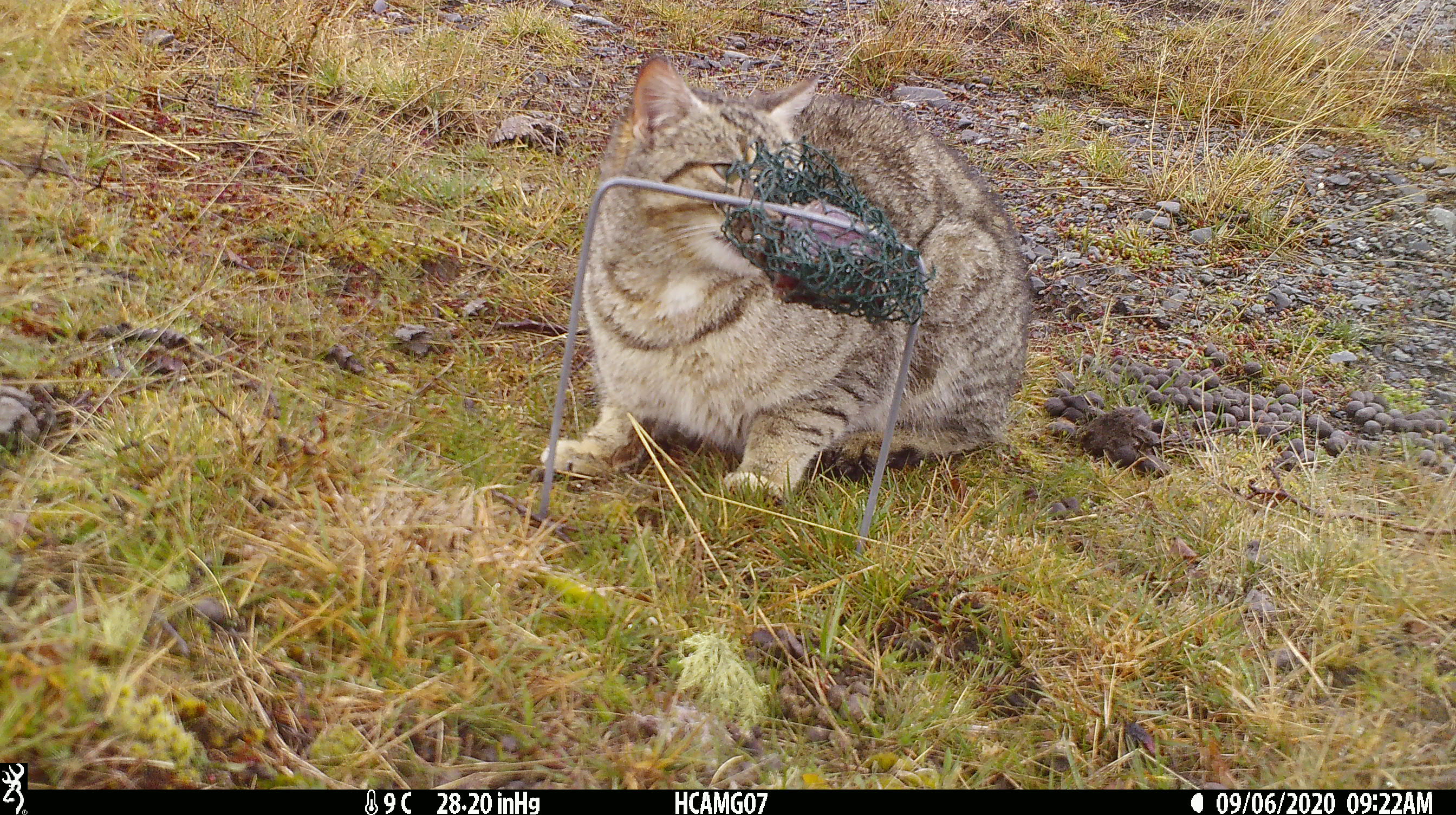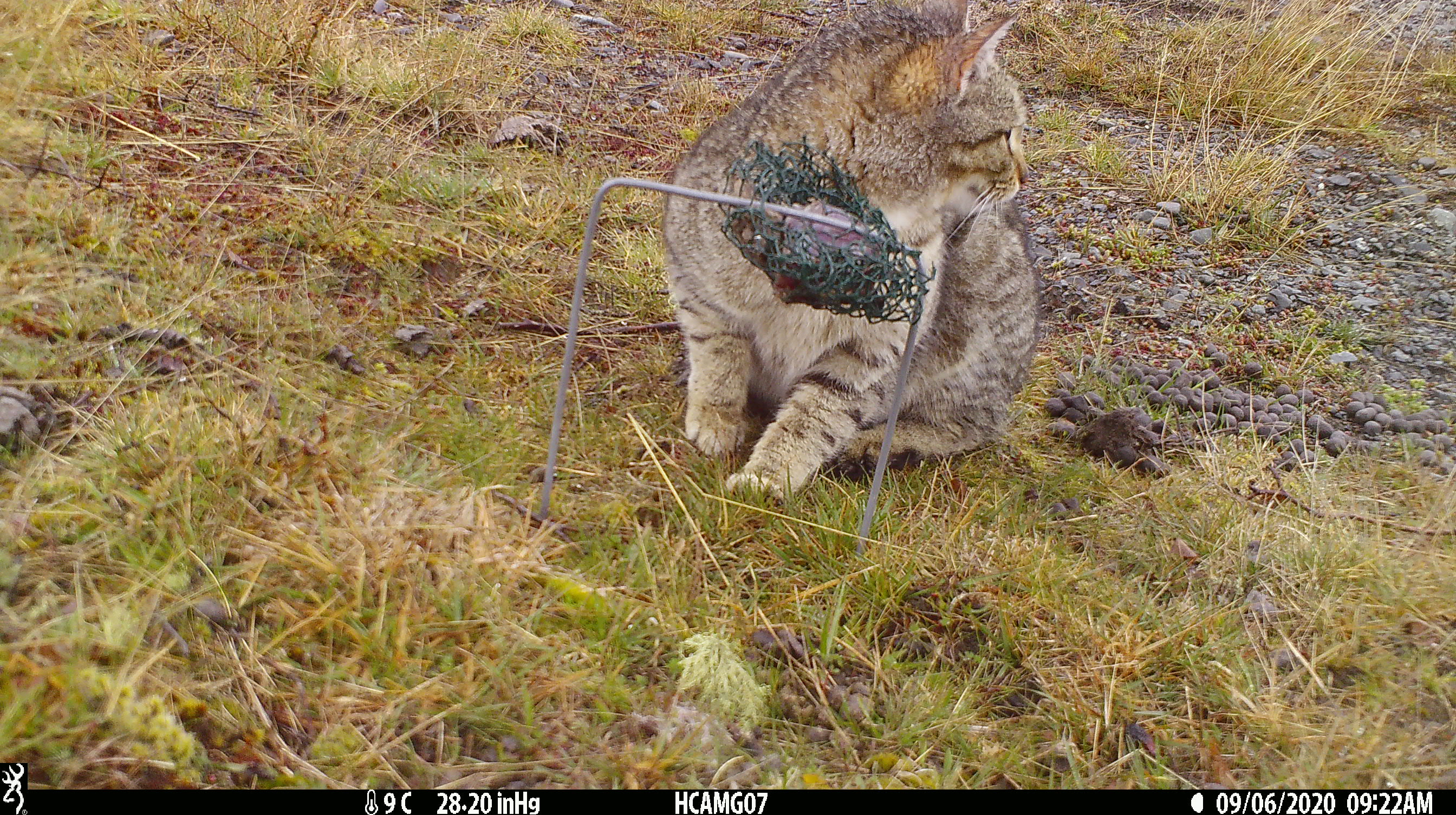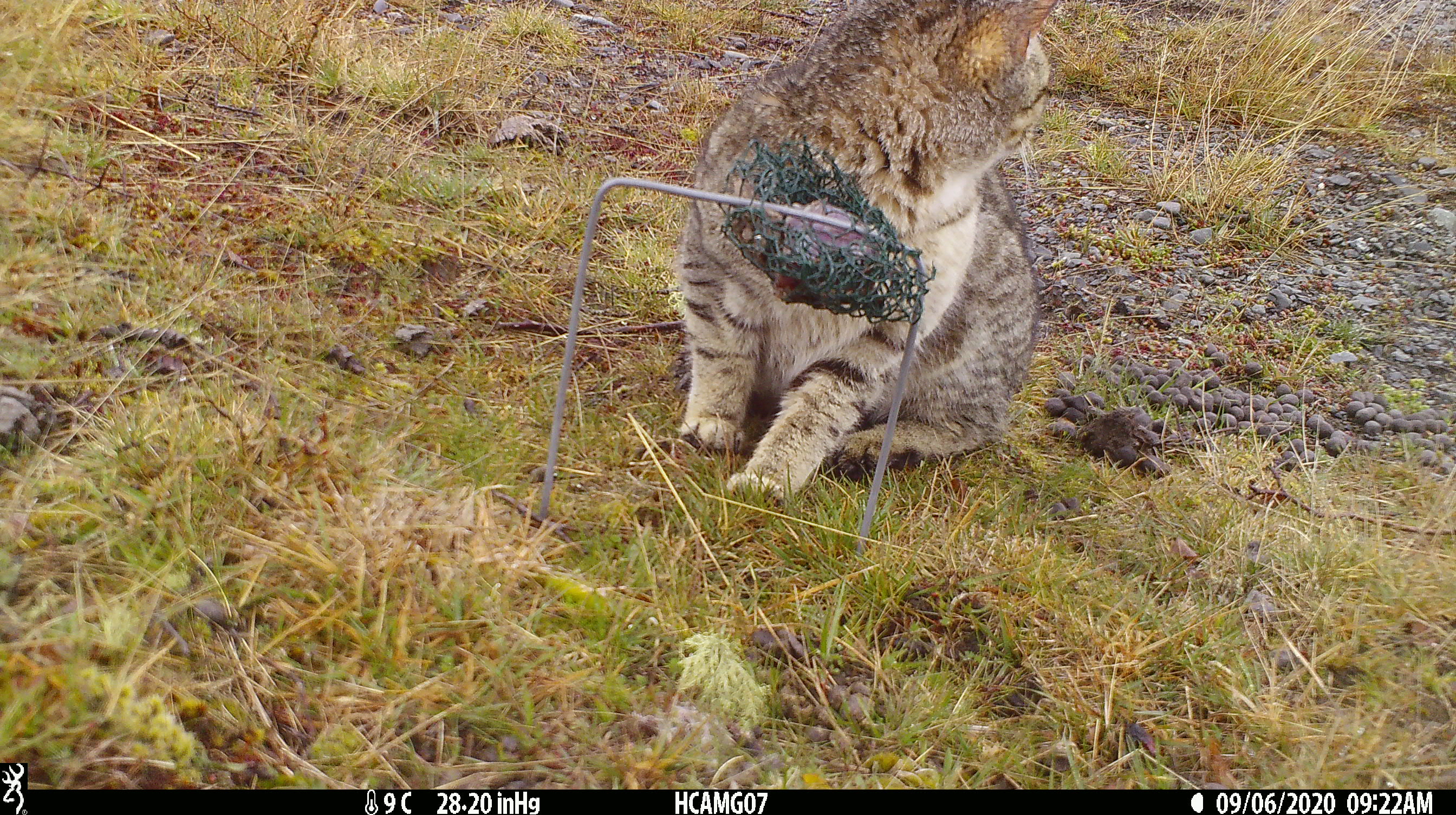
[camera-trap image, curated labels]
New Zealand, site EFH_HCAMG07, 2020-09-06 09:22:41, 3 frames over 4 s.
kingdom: Animalia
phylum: Chordata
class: Mammalia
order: Carnivora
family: Felidae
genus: Felis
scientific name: Felis catus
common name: domestic cat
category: cat